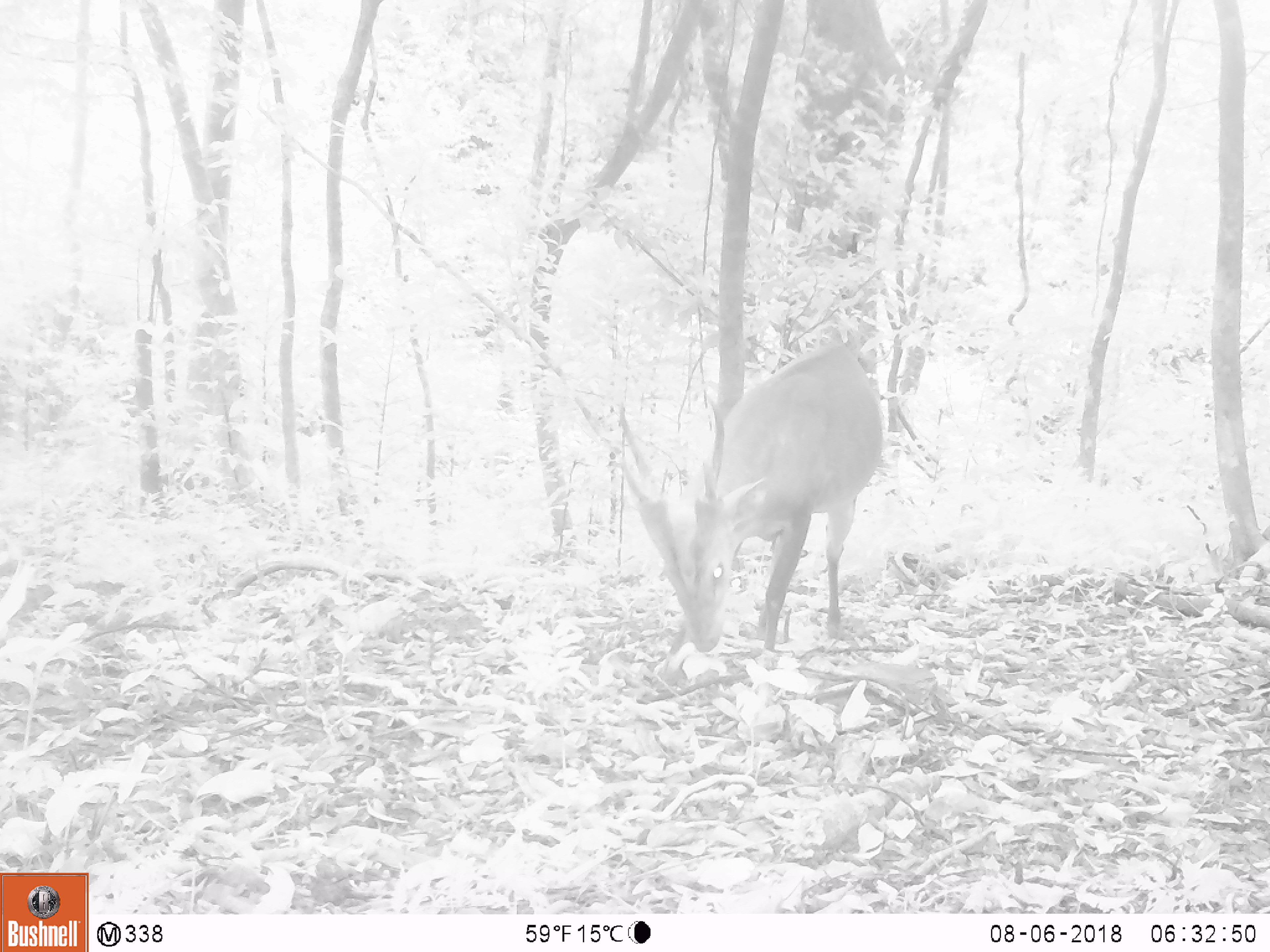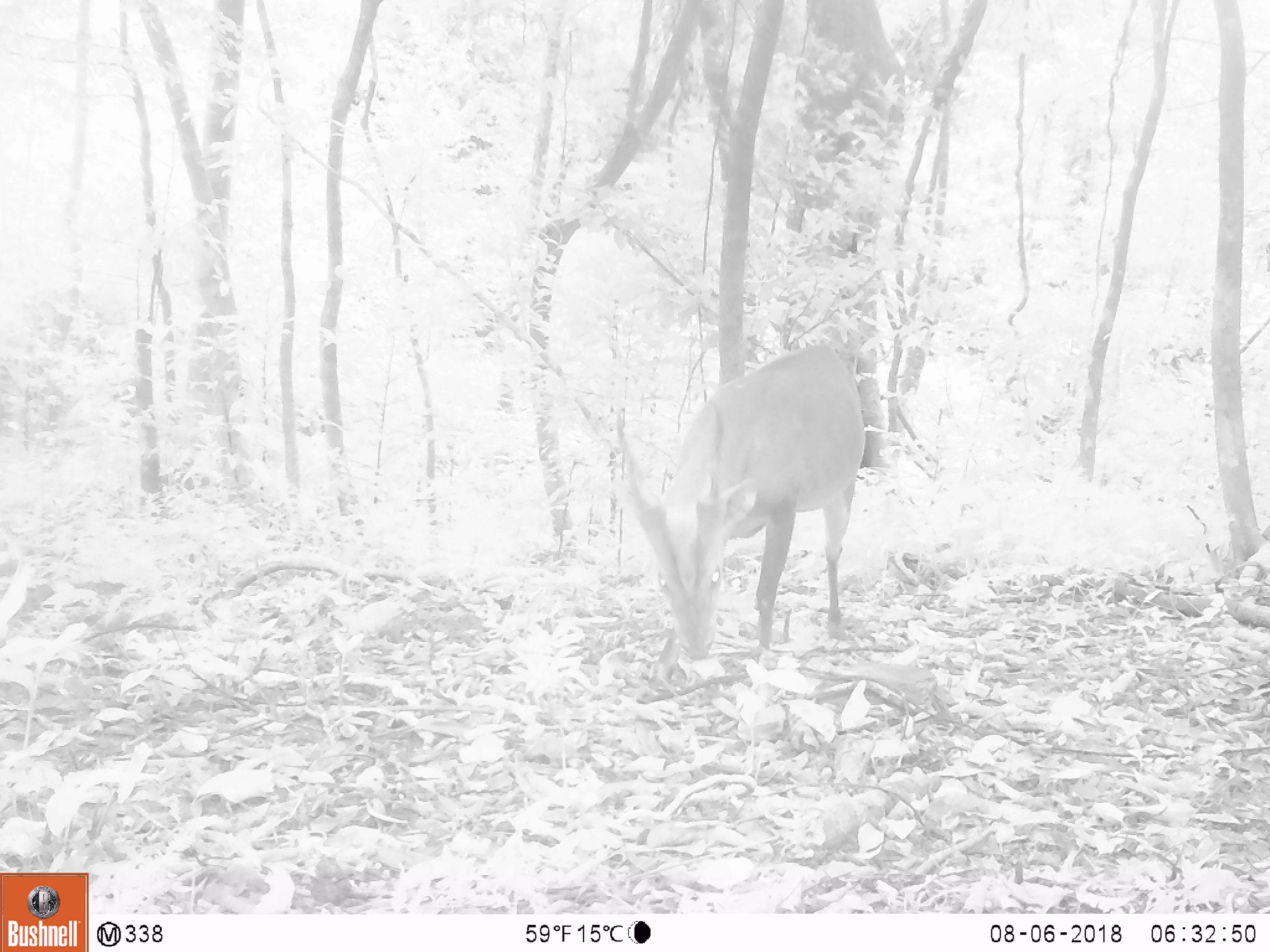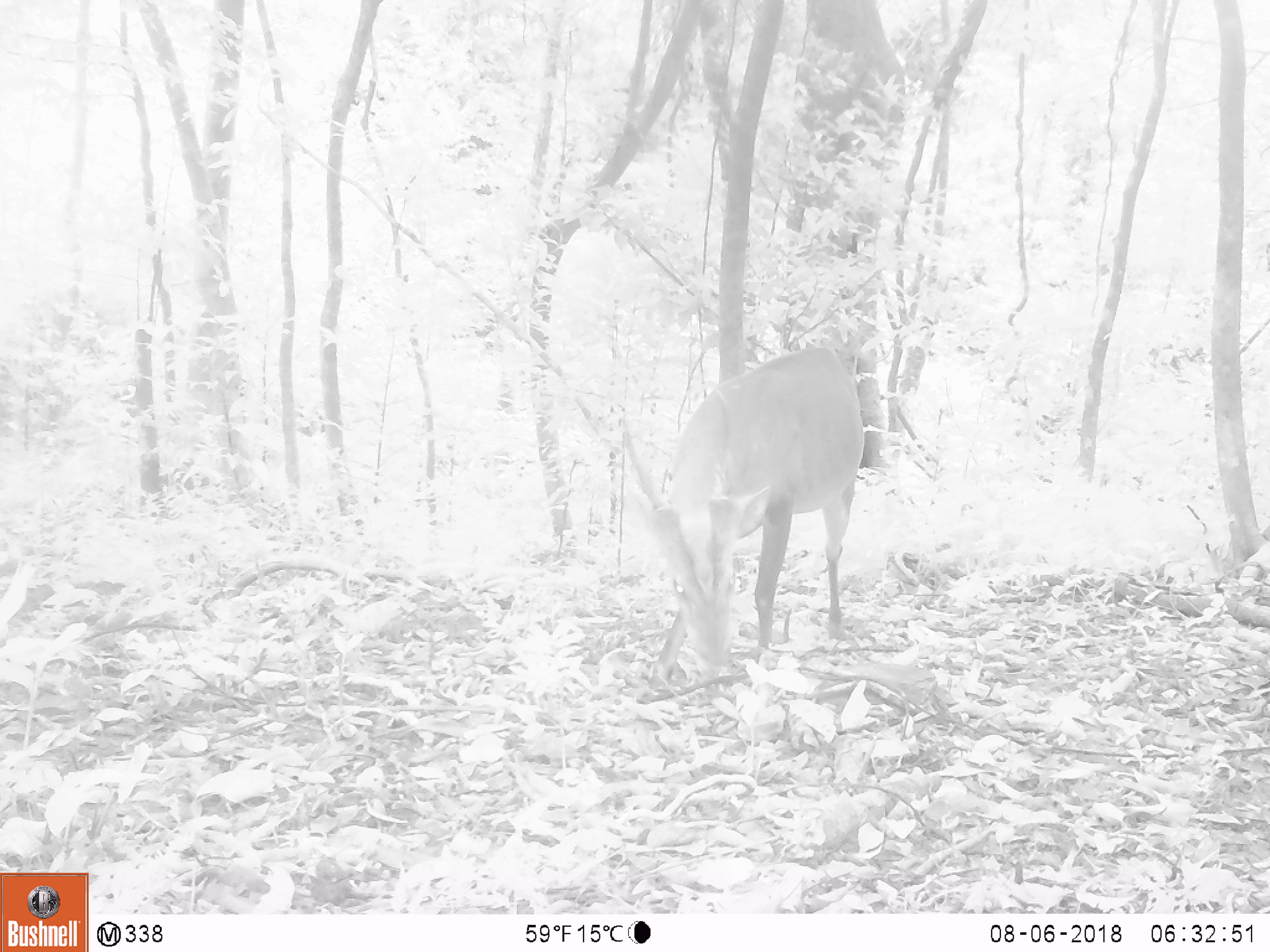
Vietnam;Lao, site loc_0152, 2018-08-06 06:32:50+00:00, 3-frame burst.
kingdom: Animalia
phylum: Chordata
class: Mammalia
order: Artiodactyla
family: Cervidae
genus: Muntiacus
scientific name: Muntiacus vuquangensis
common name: large-antlered muntjac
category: large antlered muntjac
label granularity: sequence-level